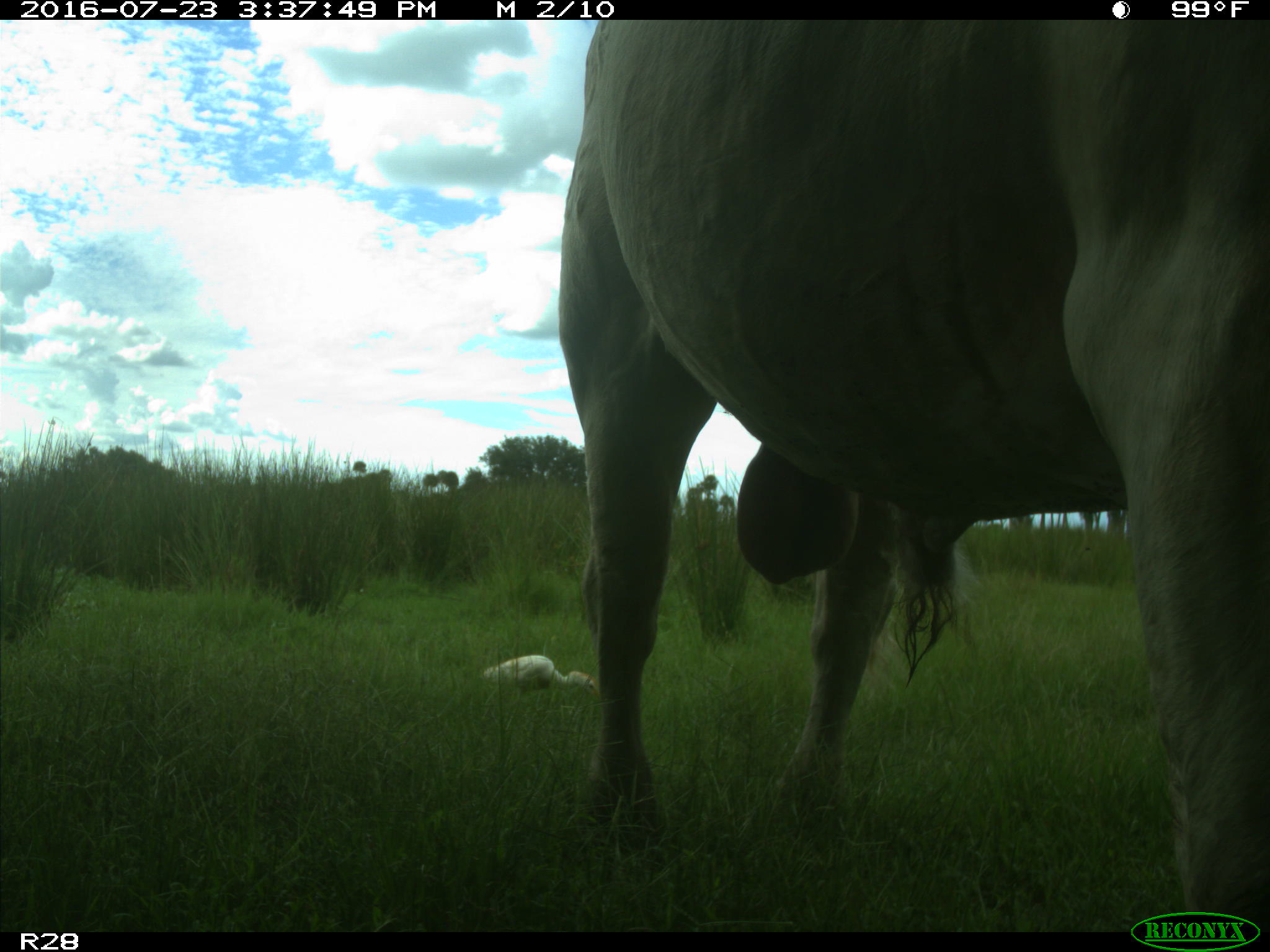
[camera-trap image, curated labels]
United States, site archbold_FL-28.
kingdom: Animalia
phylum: Chordata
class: Mammalia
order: Artiodactyla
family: Bovidae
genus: Bos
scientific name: Bos taurus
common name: domestic cow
Bos taurus (domestic cow).